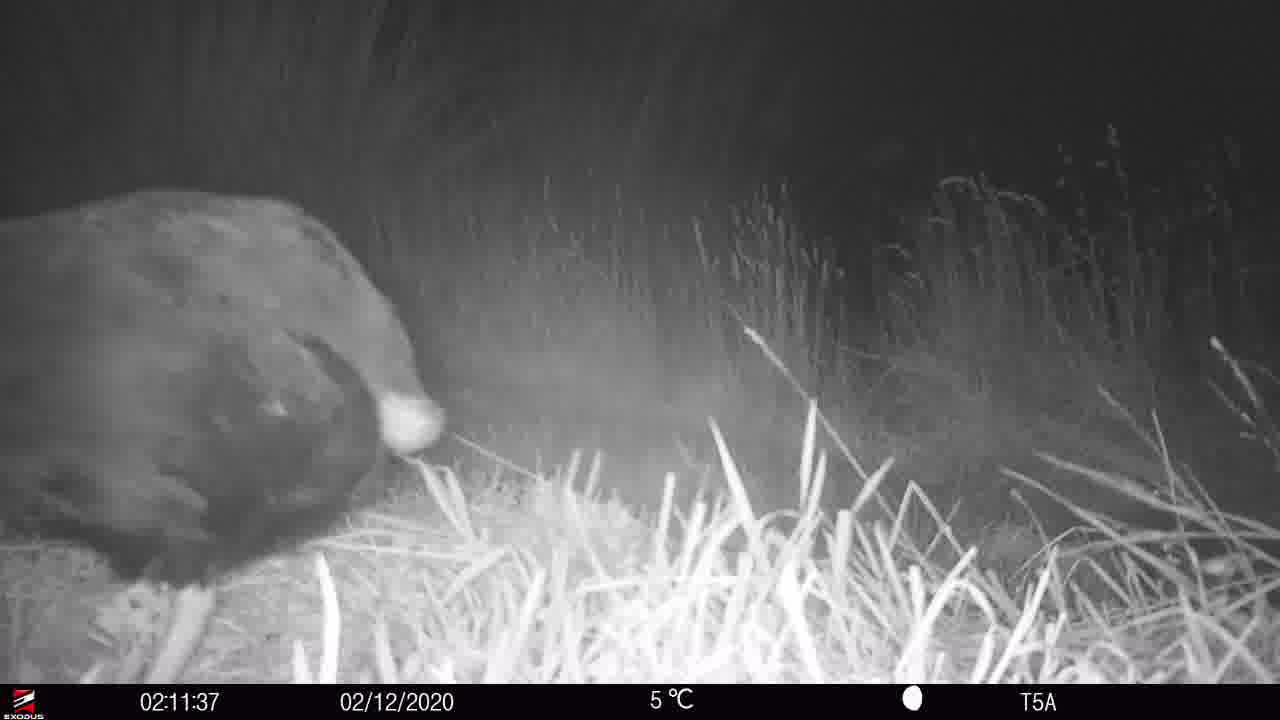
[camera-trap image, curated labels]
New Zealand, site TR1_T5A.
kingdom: Animalia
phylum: Chordata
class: Aves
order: Gruiformes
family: Rallidae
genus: Porphyrio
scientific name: Porphyrio mantelli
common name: takahe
Takahe (Porphyrio mantelli).